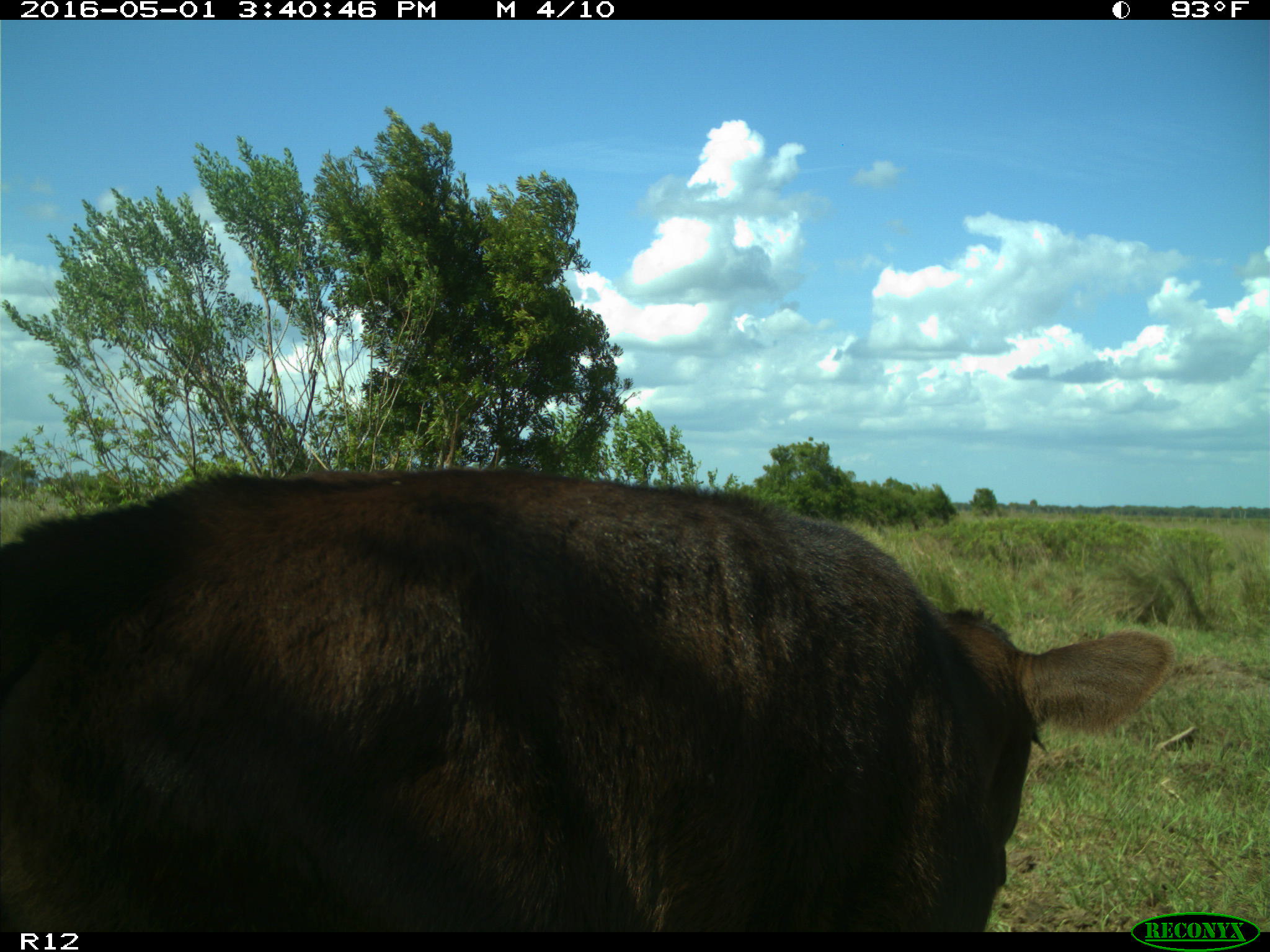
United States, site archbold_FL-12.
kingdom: Animalia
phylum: Chordata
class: Mammalia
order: Artiodactyla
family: Bovidae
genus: Bos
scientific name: Bos taurus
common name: domestic cow